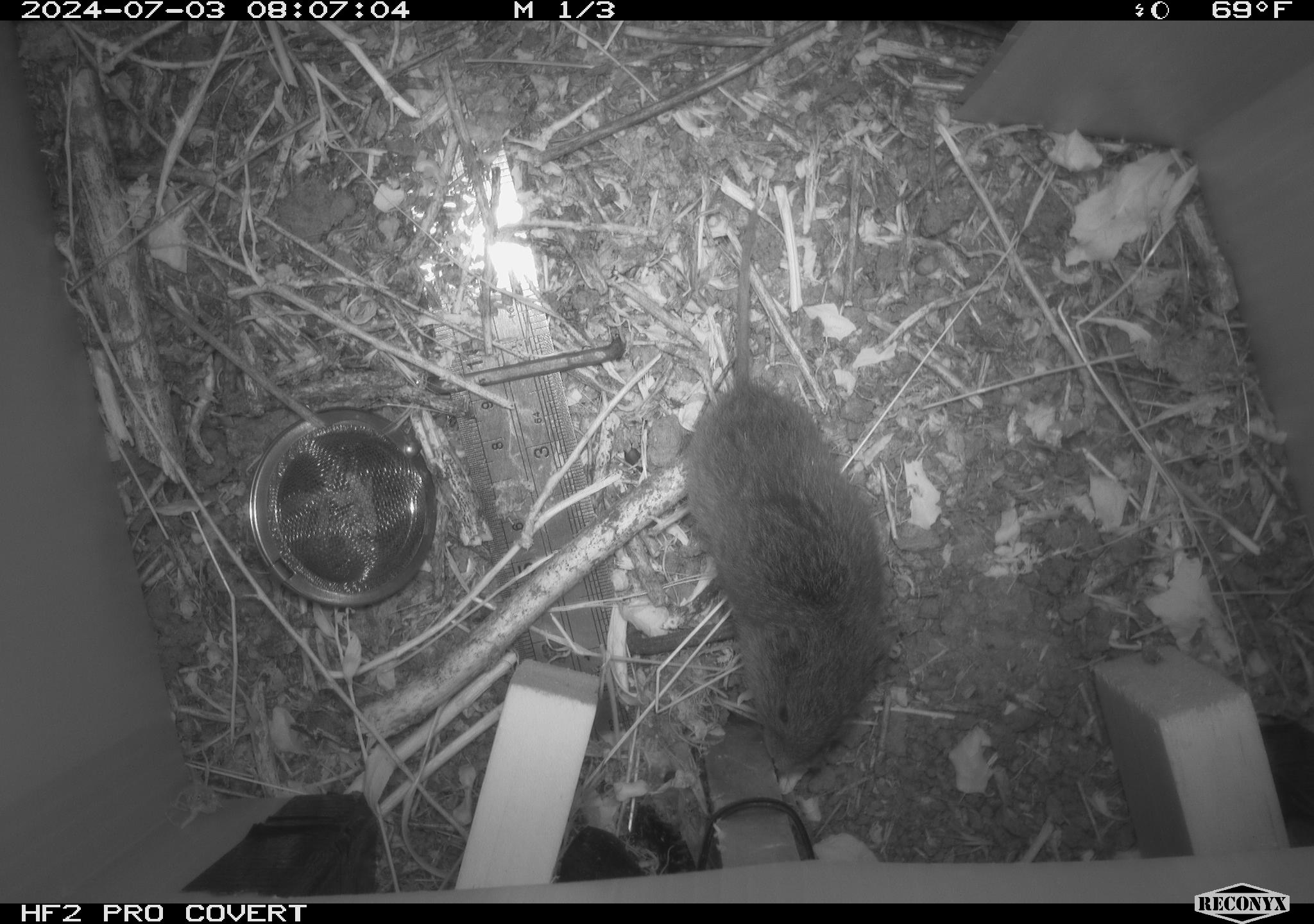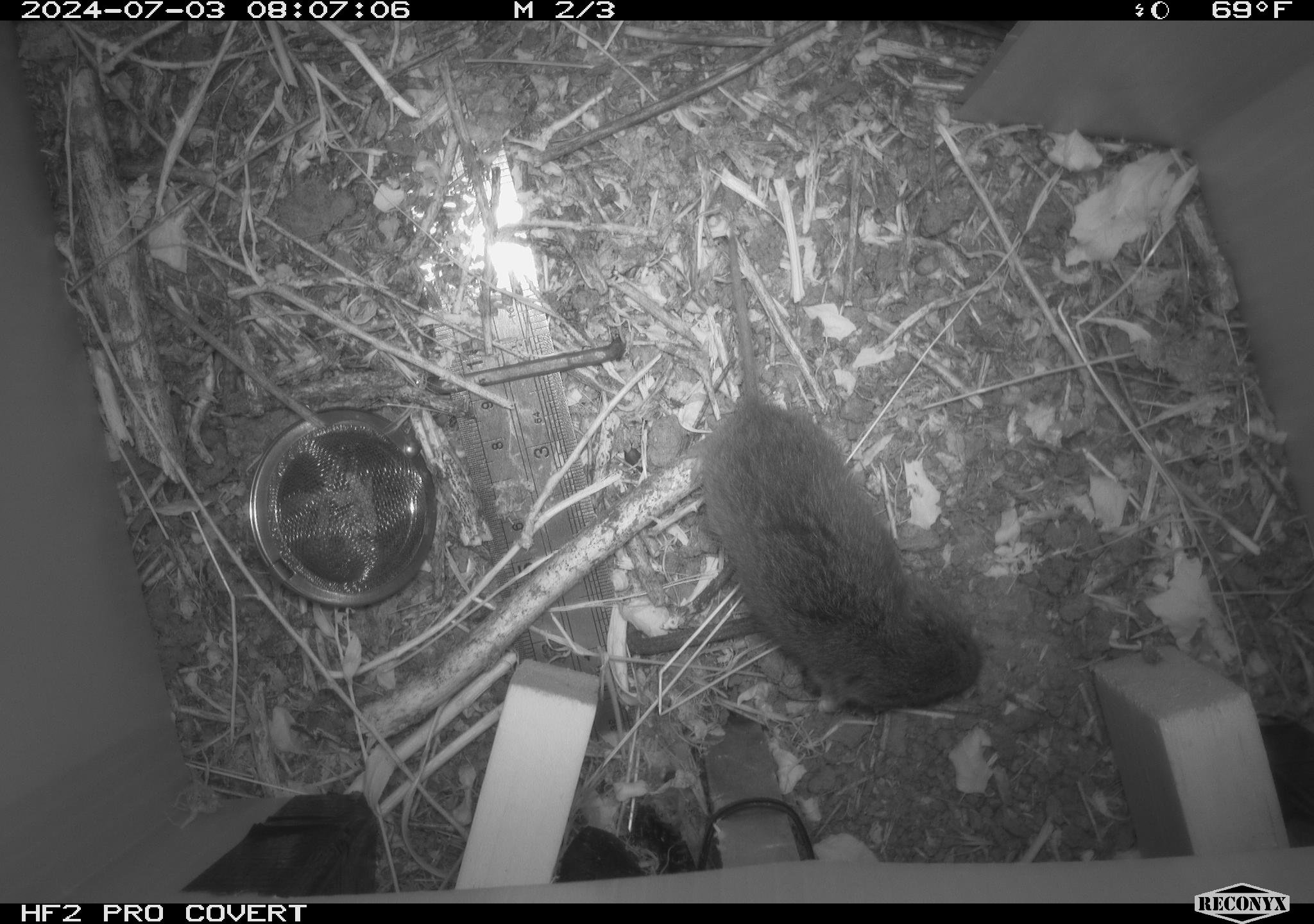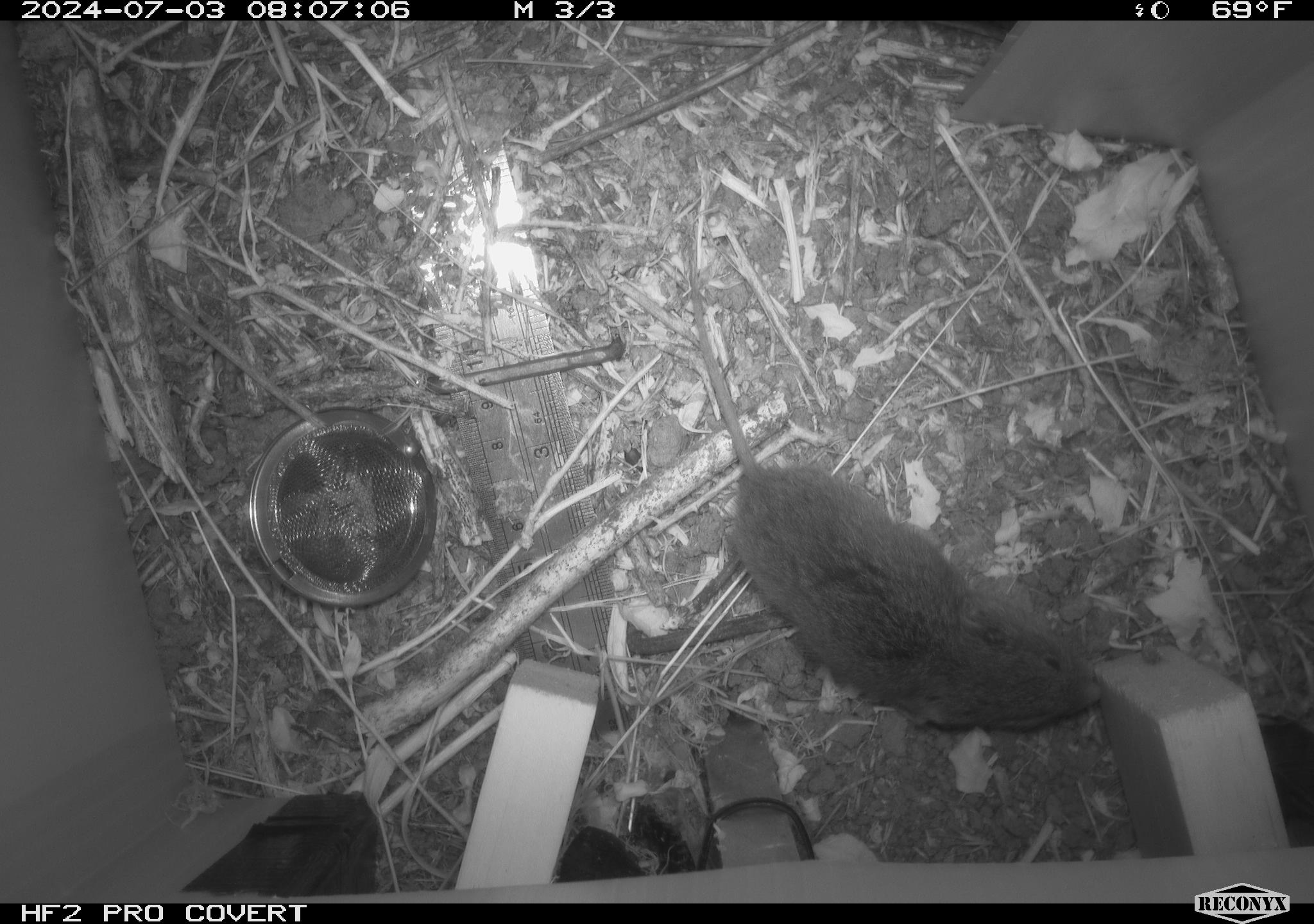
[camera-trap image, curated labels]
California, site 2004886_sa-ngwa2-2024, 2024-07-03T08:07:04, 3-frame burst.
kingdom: Animalia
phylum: Chordata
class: Mammalia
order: Rodentia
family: Cricetidae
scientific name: Arvicolinae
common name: voles, lemmings, and muskrats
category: arvicolinae subfamily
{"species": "arvicolinae subfamily (voles, lemmings, and muskrats) (Arvicolinae)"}